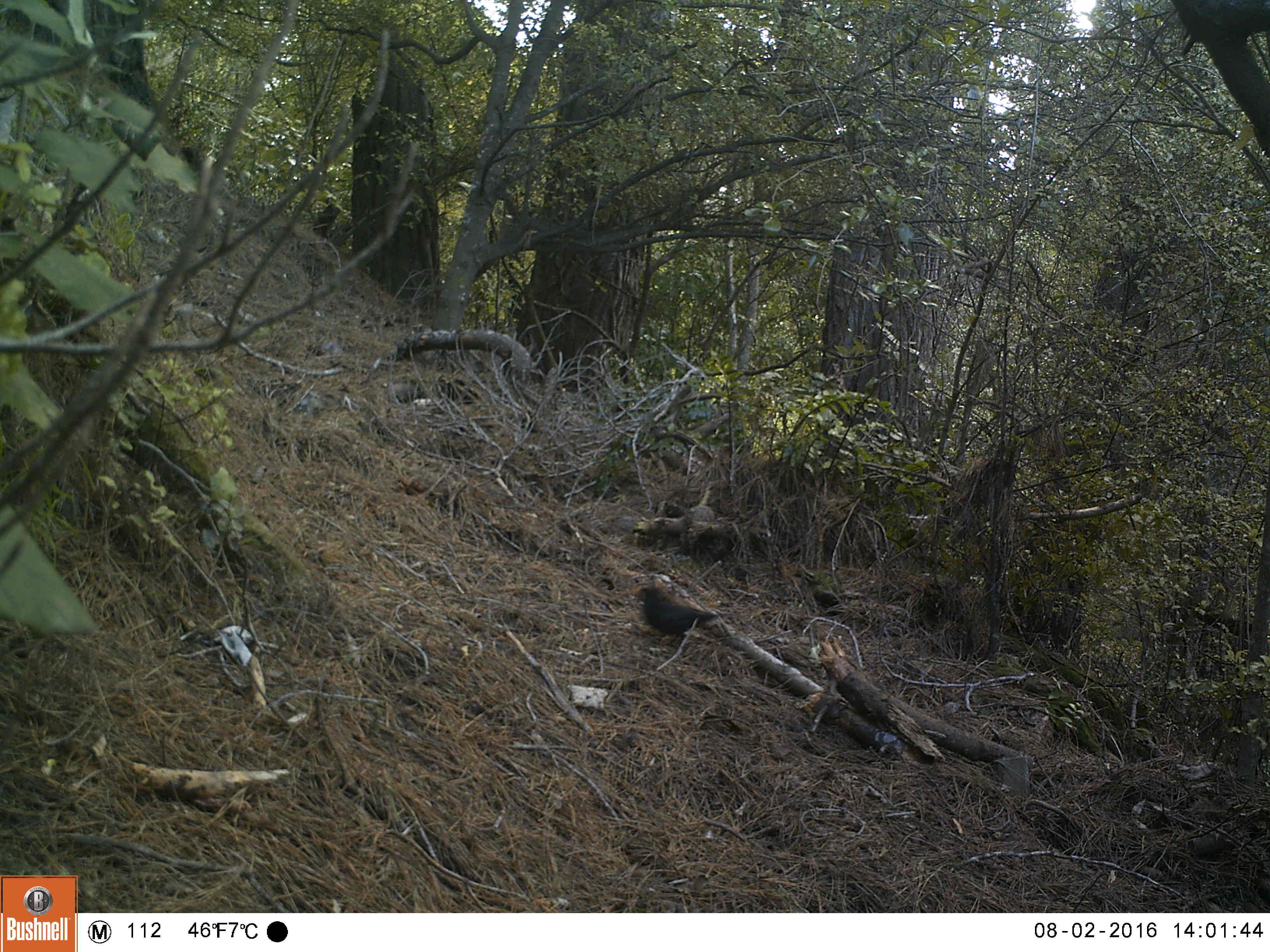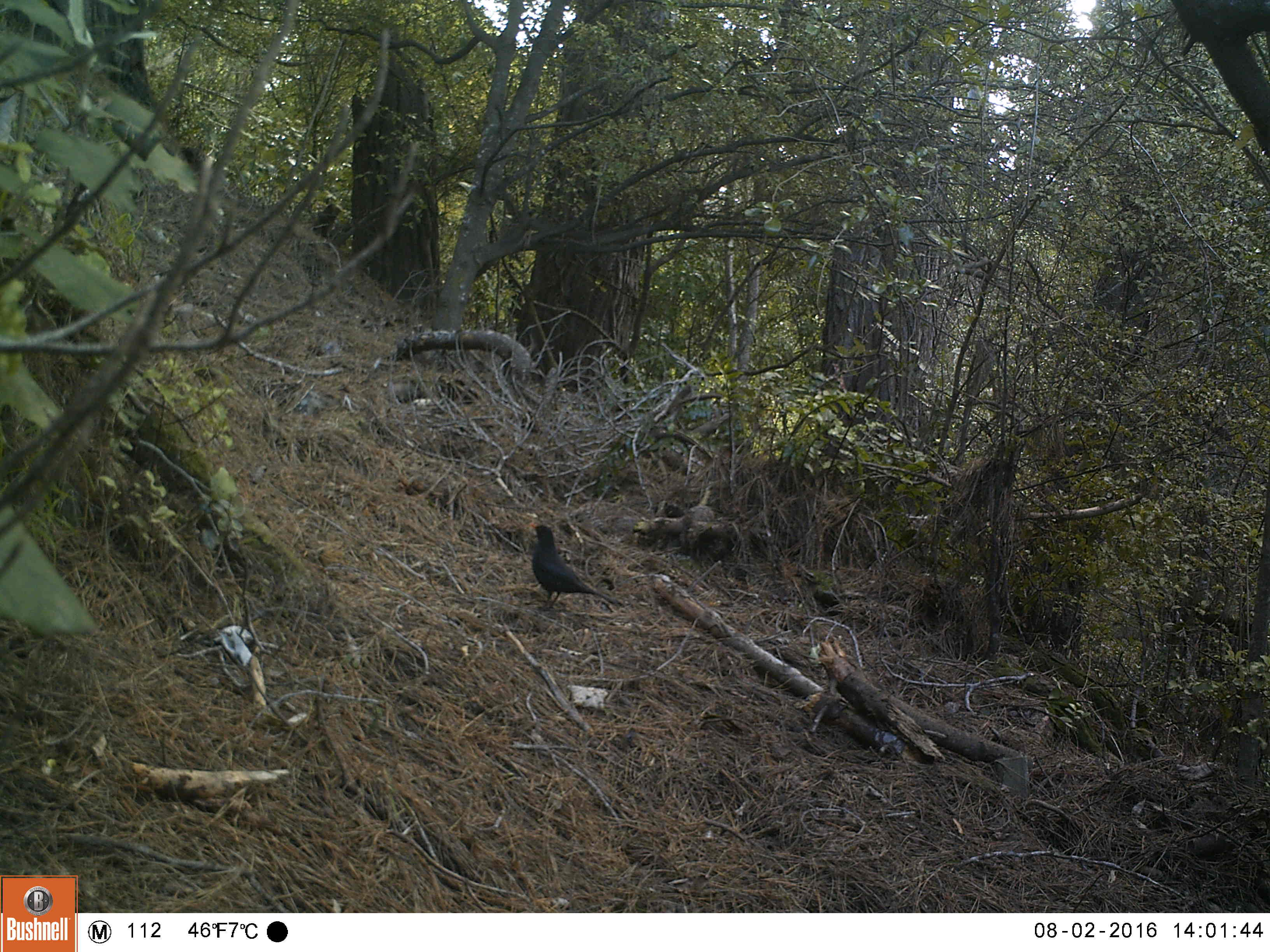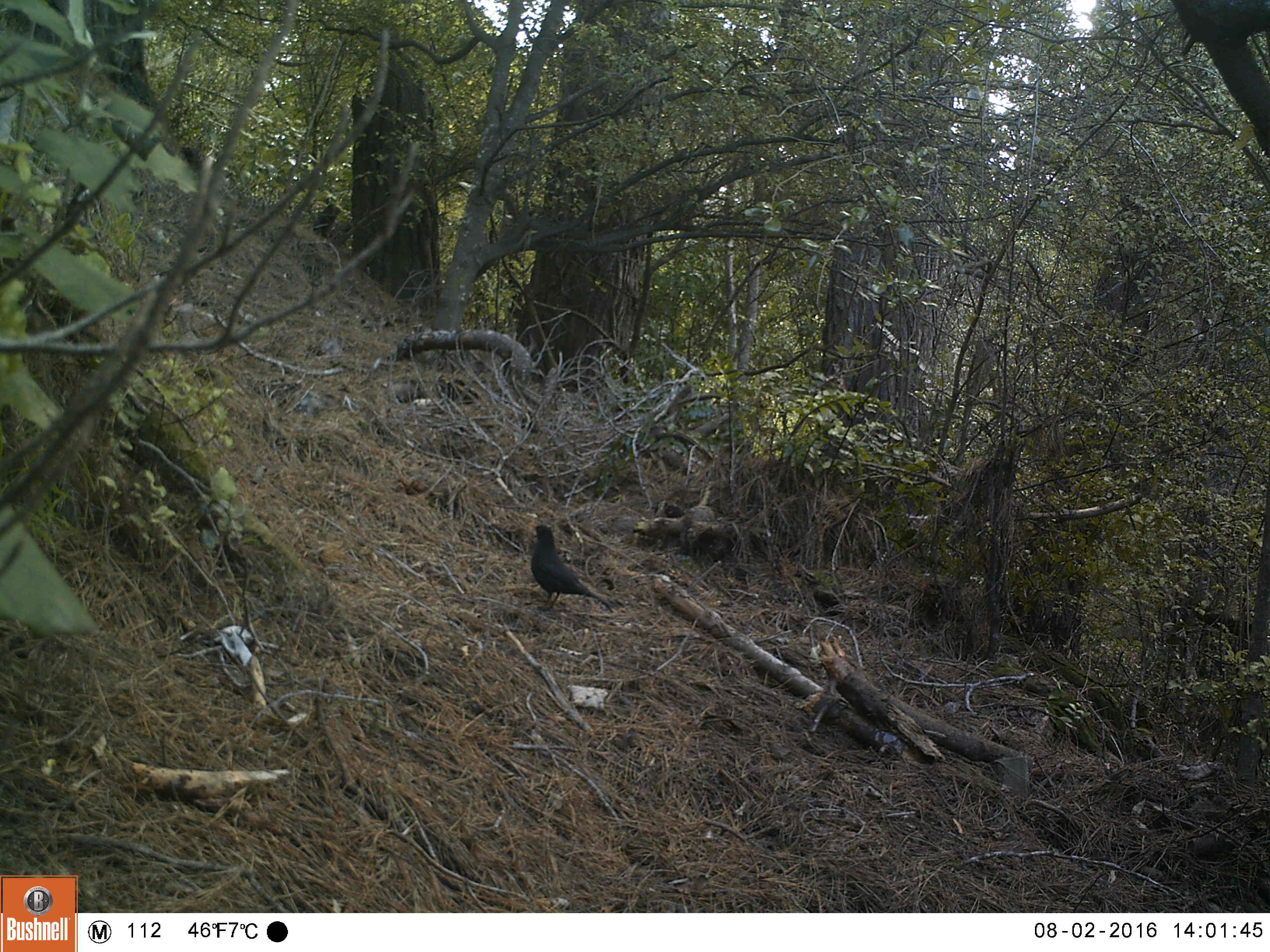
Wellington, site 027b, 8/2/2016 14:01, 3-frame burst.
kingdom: Animalia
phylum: Chordata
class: Aves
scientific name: Aves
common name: bird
Bird (Aves).